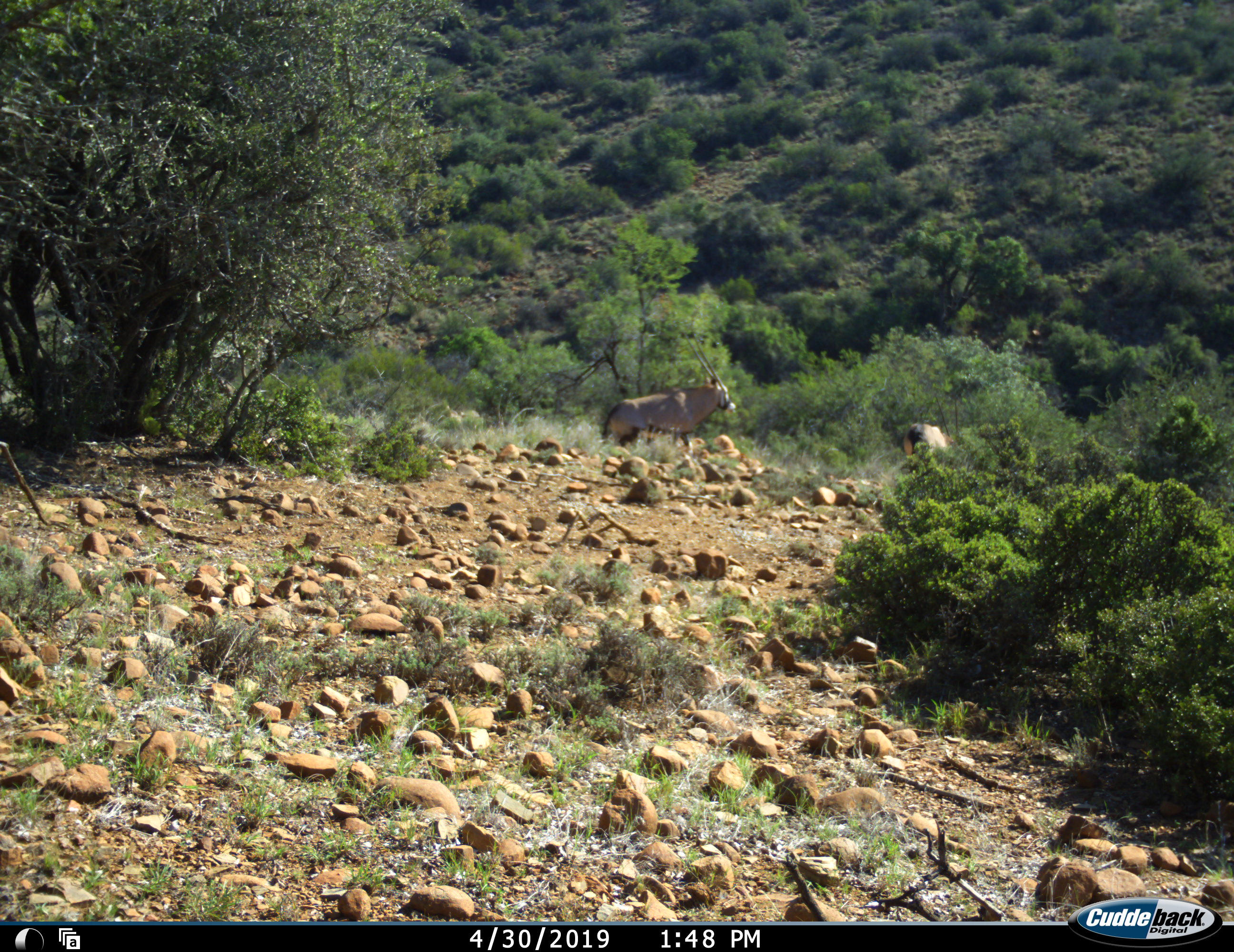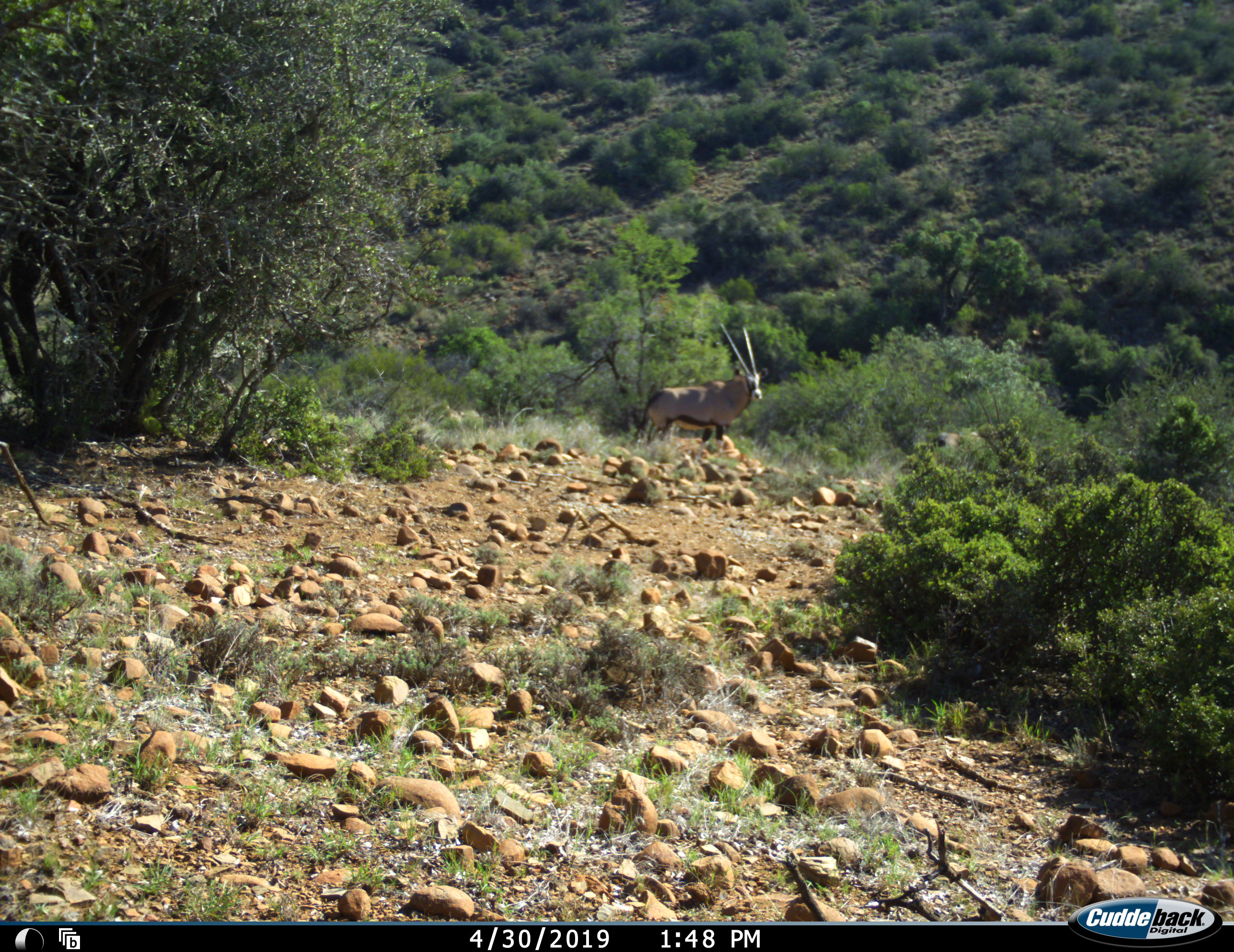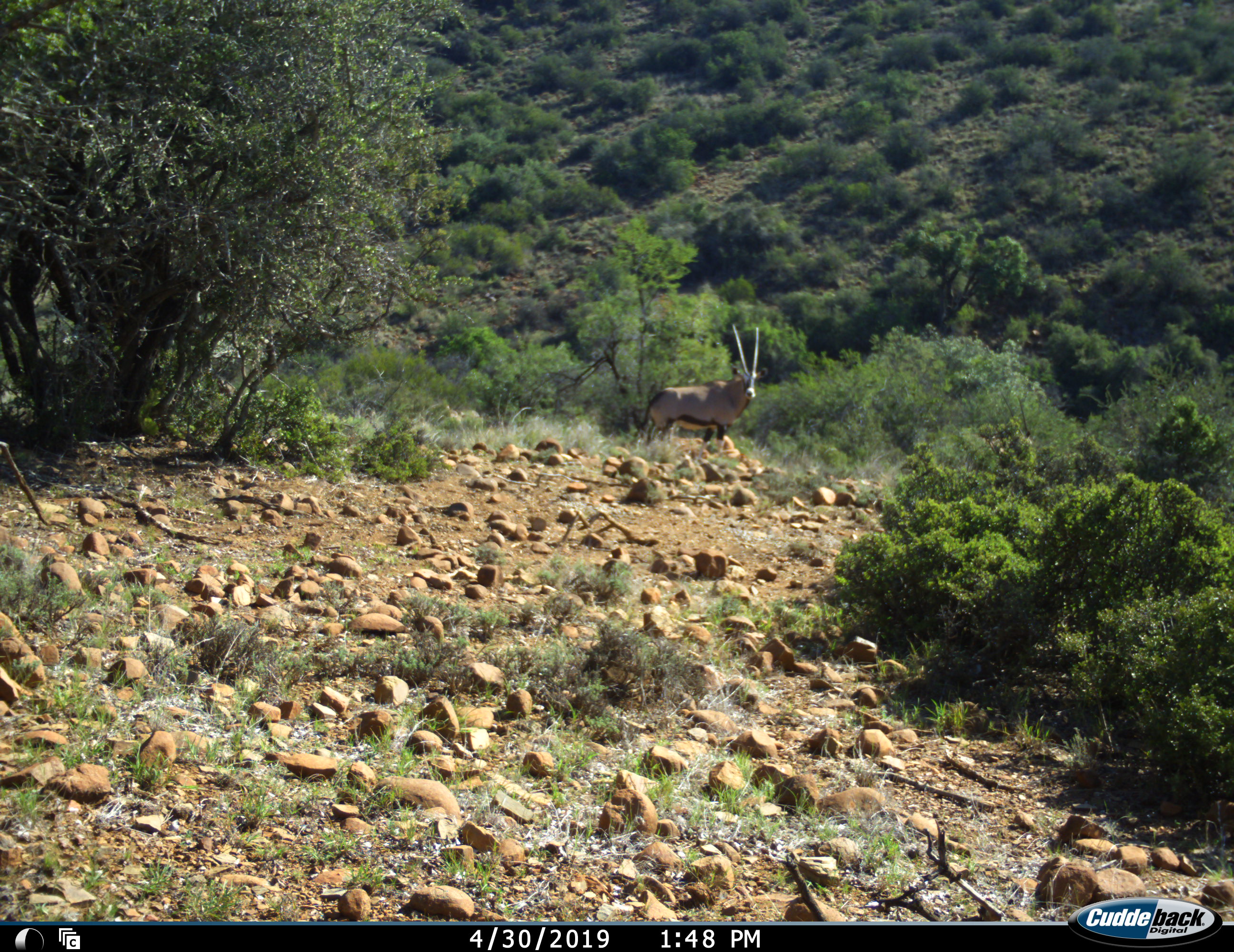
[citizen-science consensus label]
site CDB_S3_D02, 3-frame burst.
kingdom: Animalia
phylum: Chordata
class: Mammalia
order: Artiodactyla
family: Bovidae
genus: Oryx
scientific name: Oryx gazella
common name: gemsbok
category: oryx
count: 2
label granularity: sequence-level